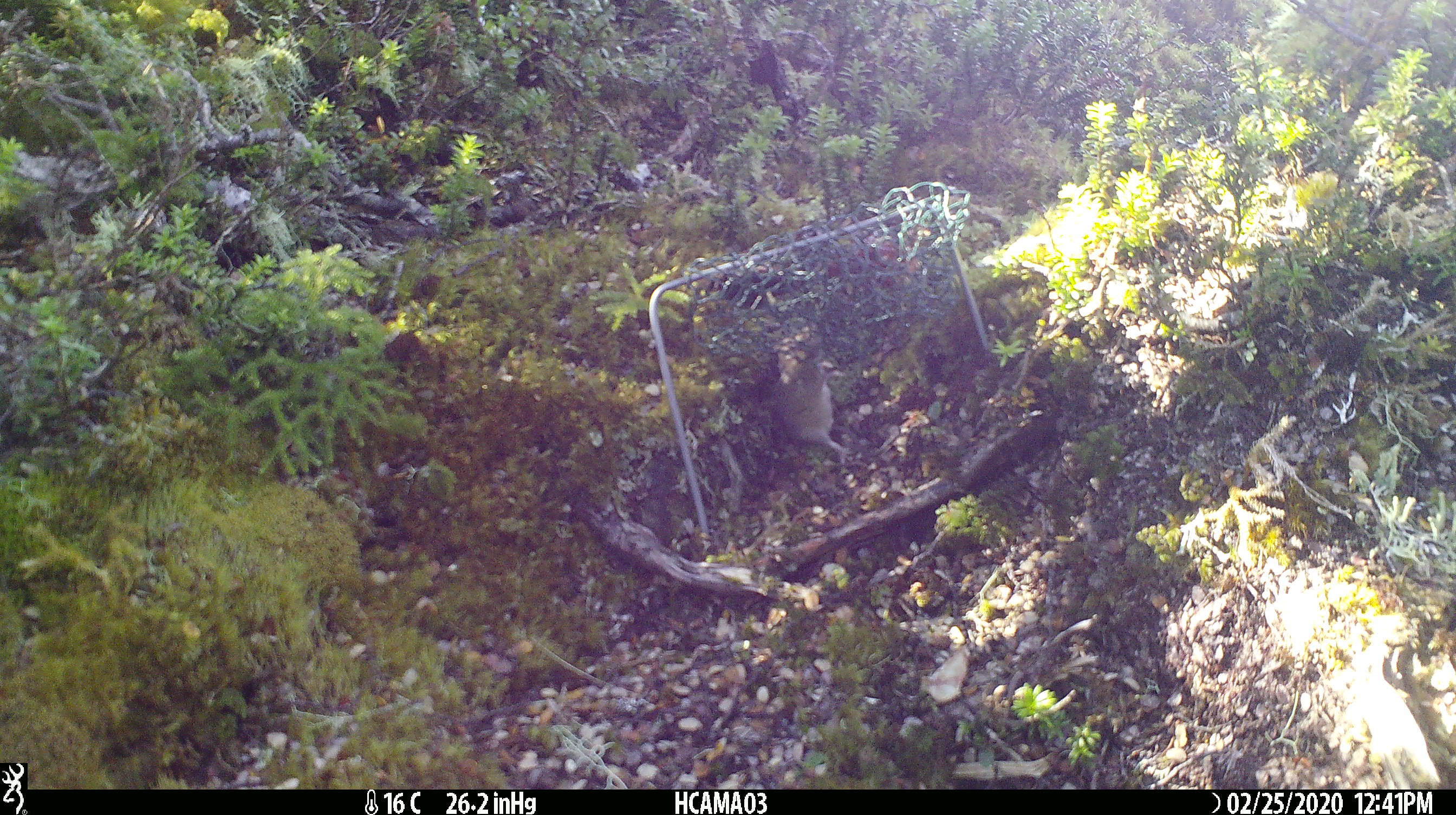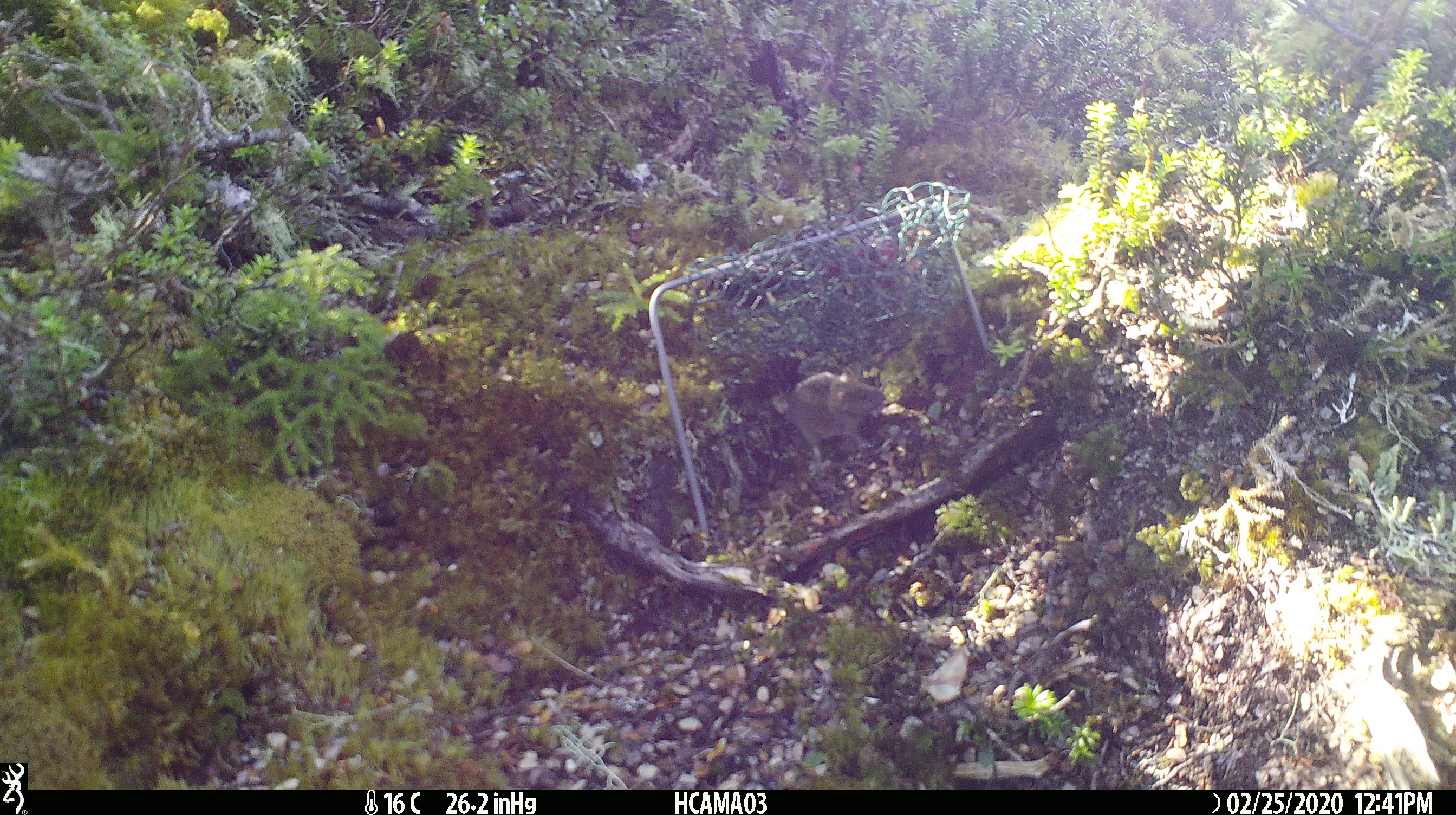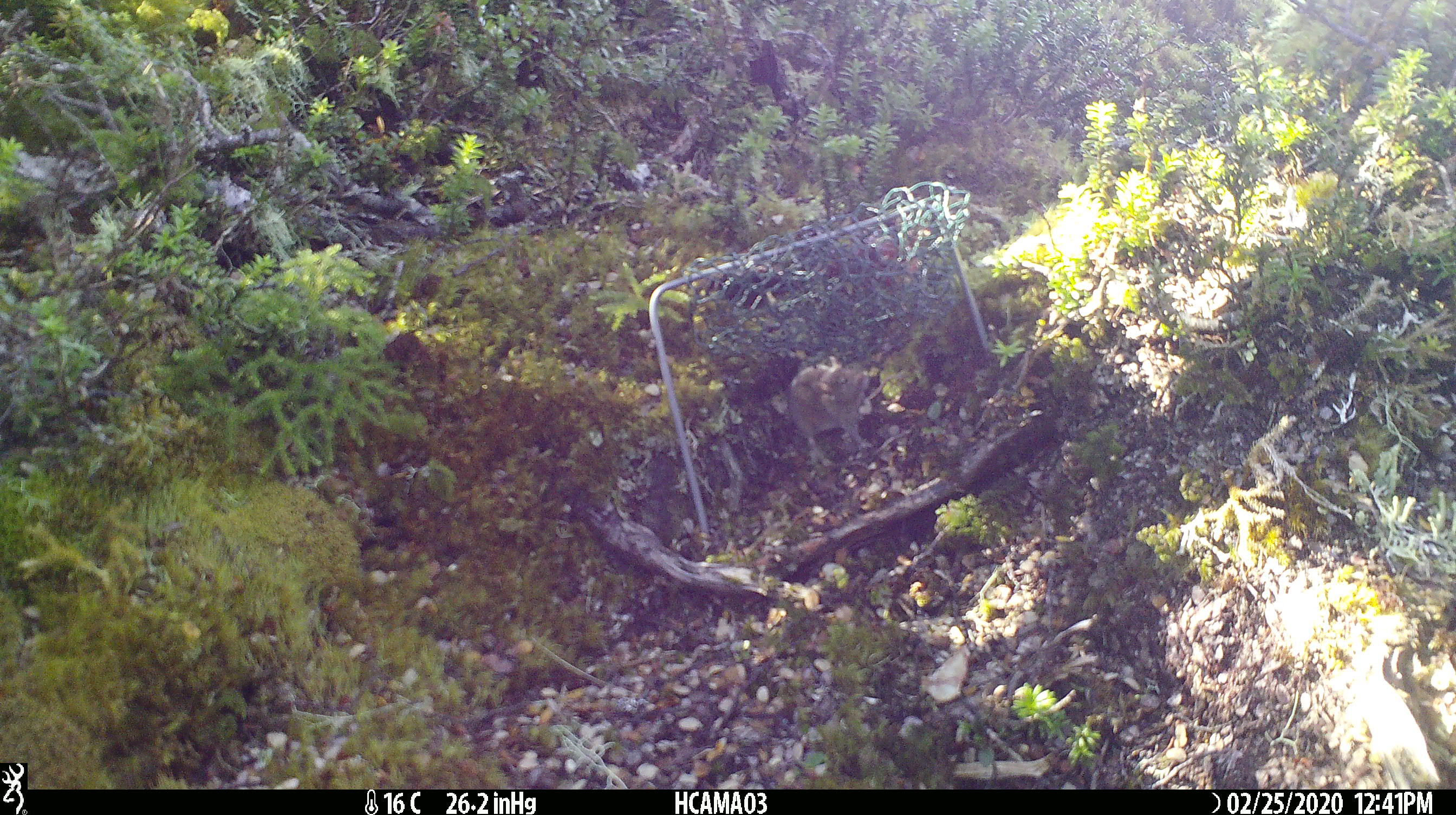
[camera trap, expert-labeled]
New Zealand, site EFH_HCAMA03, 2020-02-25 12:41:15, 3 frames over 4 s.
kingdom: Animalia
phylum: Chordata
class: Mammalia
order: Rodentia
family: Muridae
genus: Mus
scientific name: Mus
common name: mouse